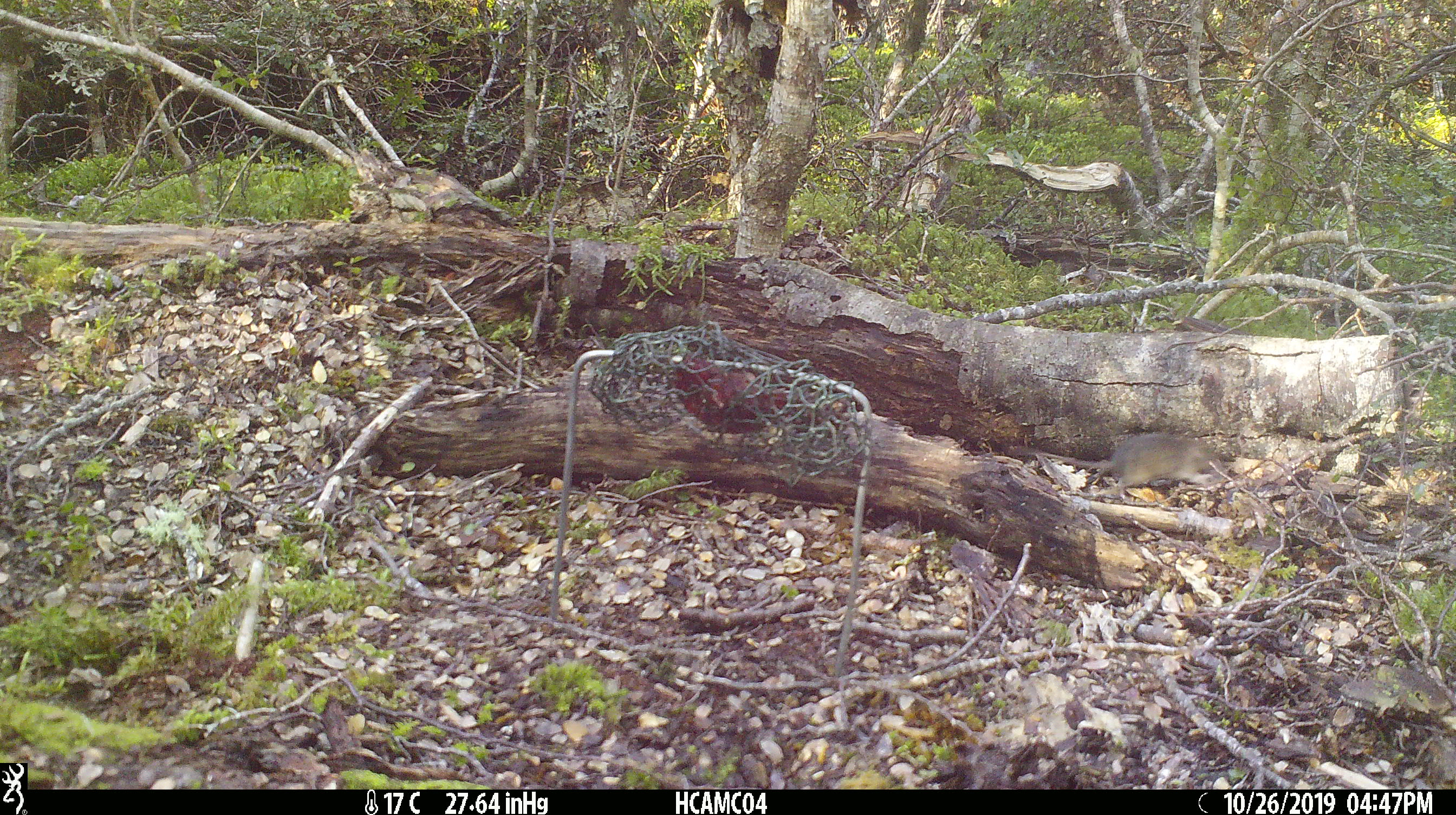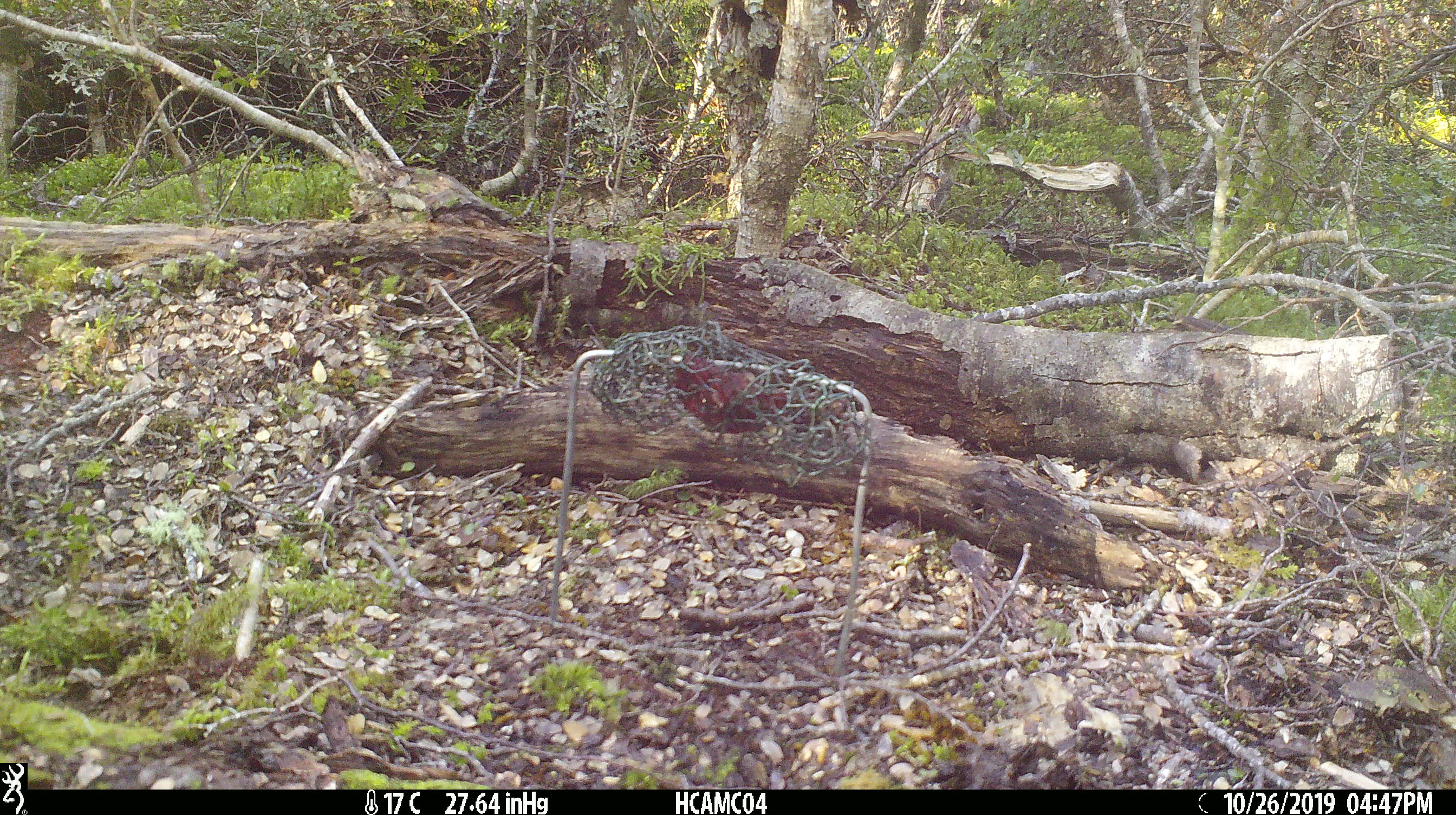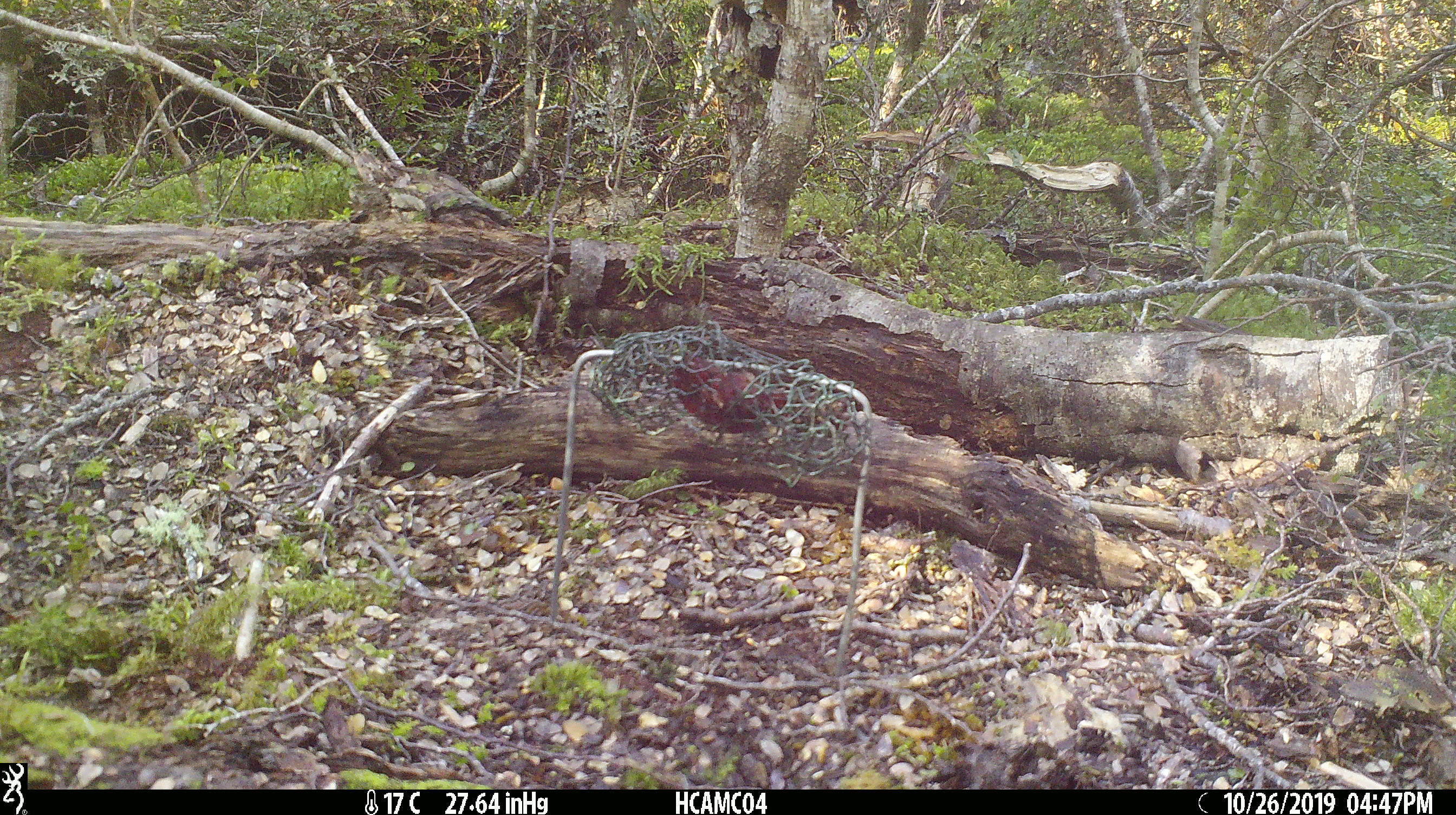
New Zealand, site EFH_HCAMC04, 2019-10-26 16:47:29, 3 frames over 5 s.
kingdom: Animalia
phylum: Chordata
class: Mammalia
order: Rodentia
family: Muridae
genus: Mus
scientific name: Mus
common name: mouse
Mouse (Mus).